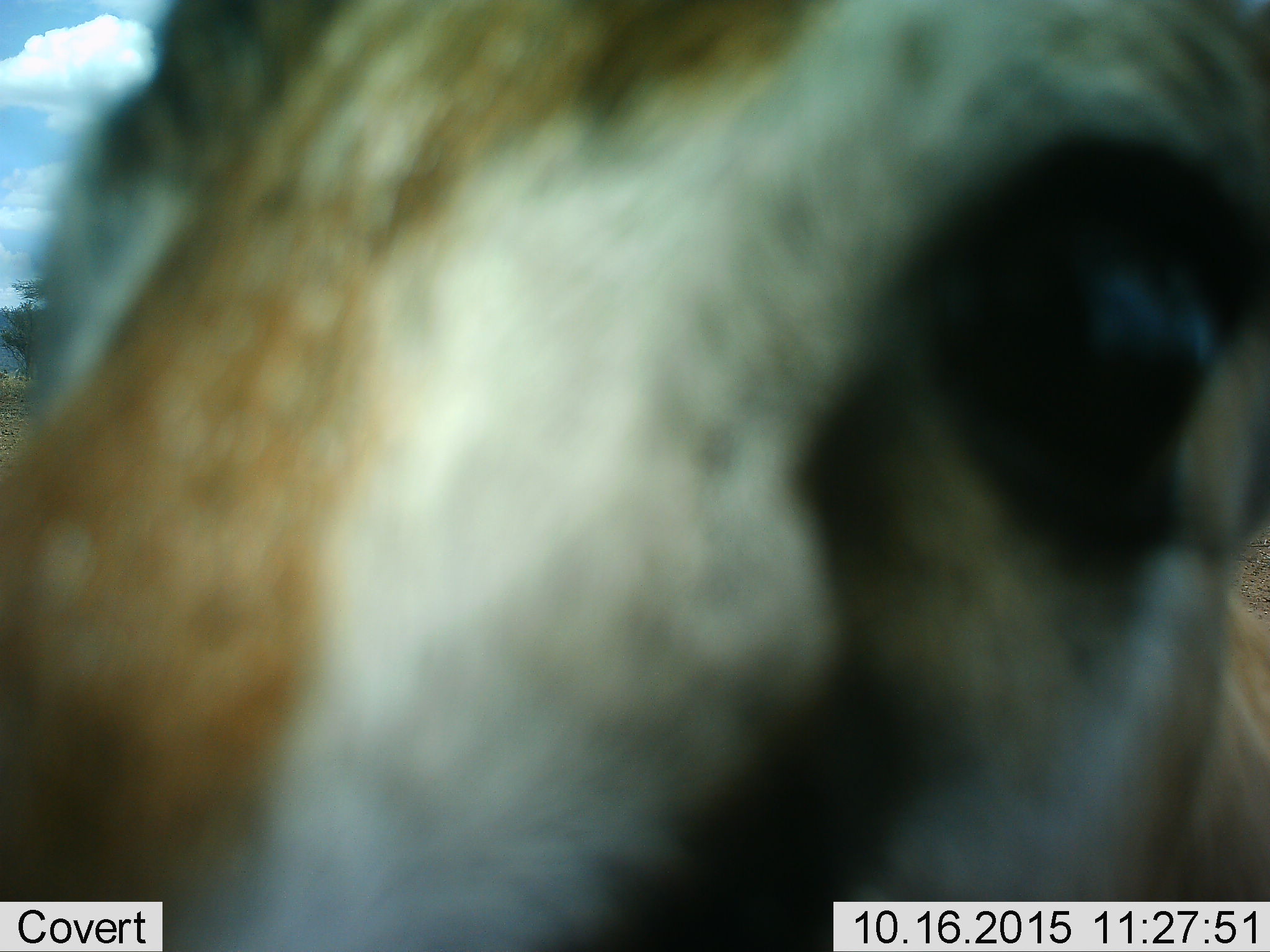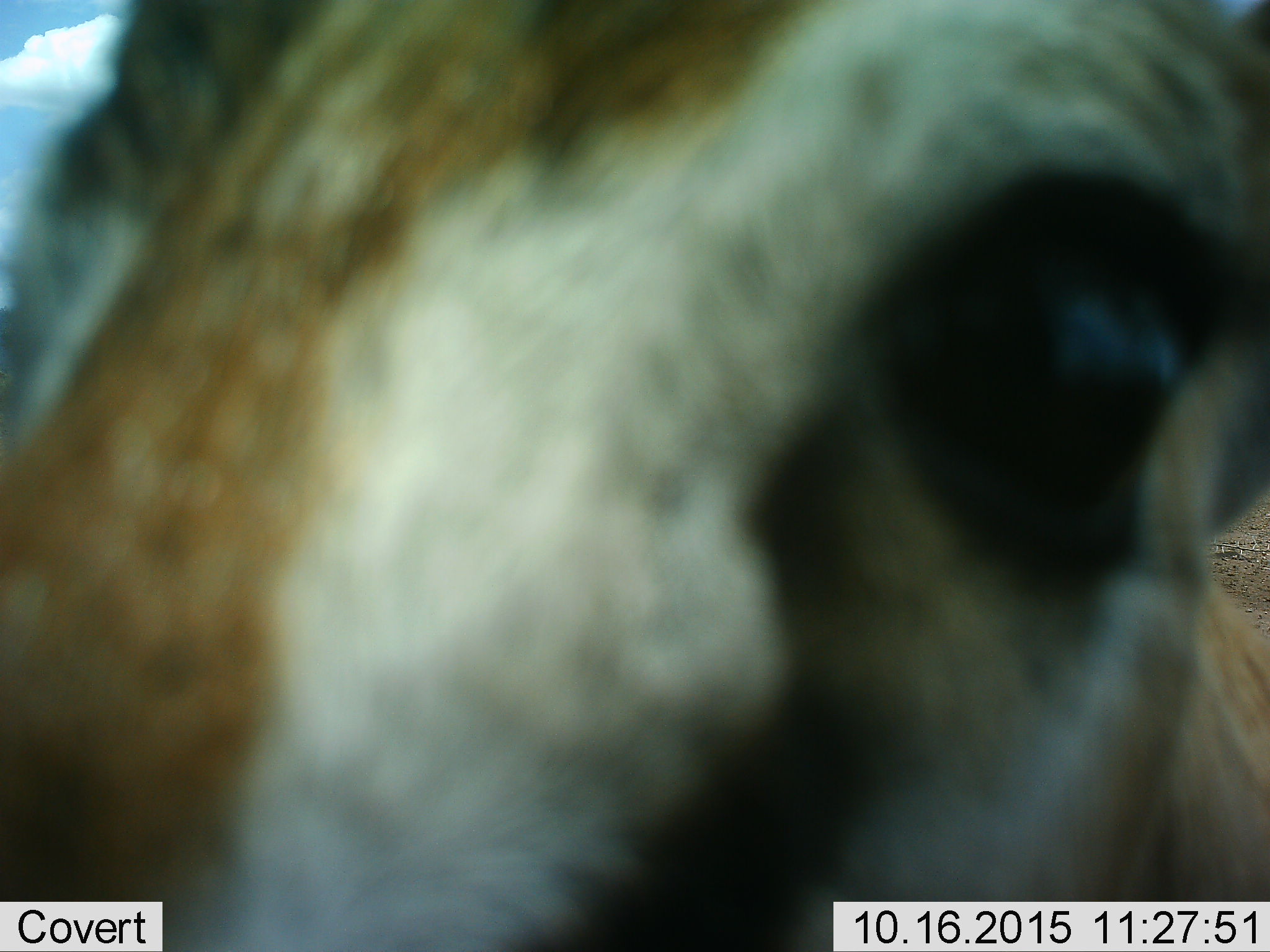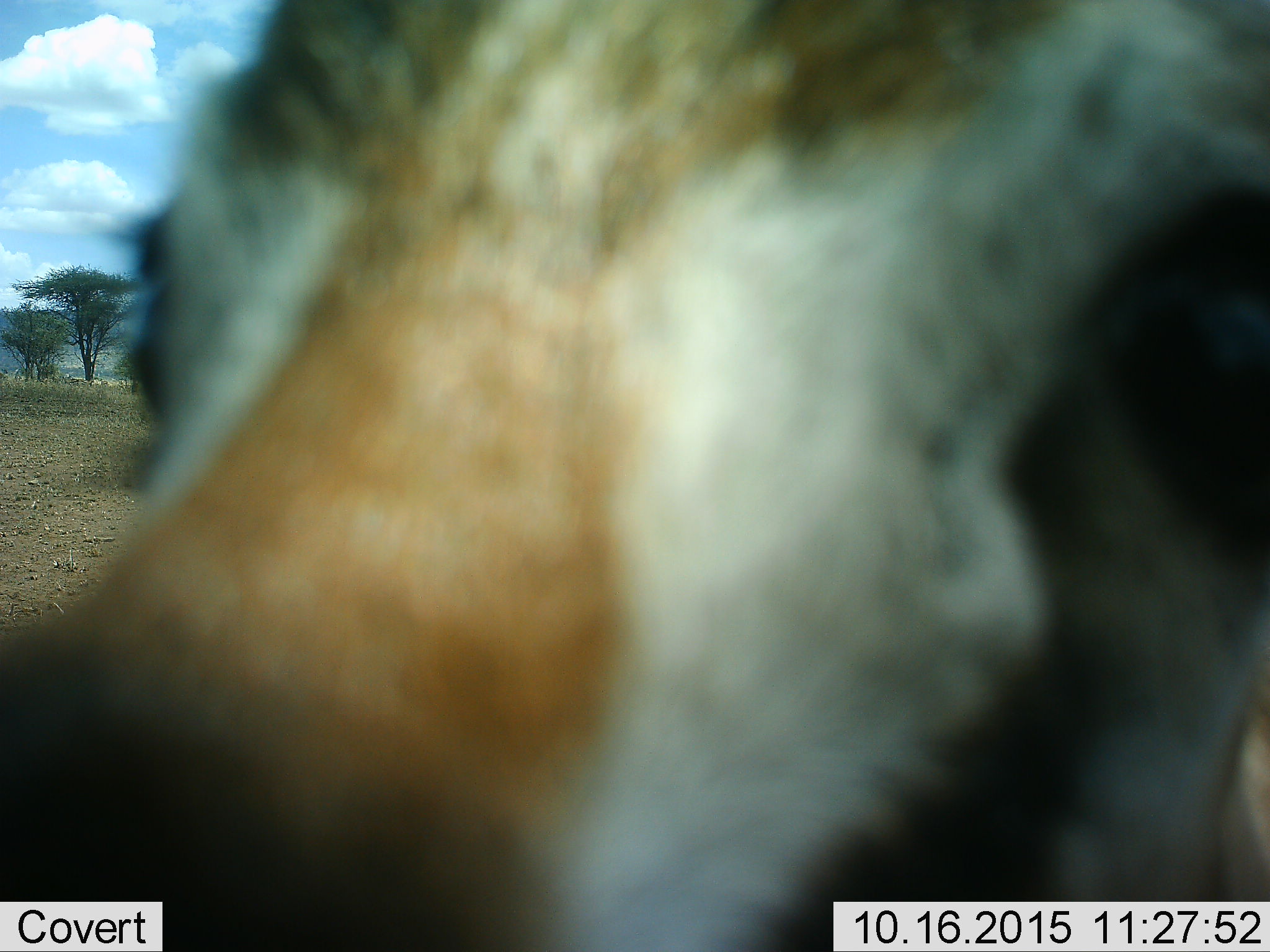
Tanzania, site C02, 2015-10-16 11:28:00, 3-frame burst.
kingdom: Animalia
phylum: Chordata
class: Mammalia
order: Artiodactyla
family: Bovidae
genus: Eudorcas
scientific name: Eudorcas thomsonii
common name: thomson's gazelle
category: gazellethomsons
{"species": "gazellethomsons (thomson's gazelle) (Eudorcas thomsonii)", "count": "1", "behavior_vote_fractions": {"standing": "73%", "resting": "0%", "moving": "0%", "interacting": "33%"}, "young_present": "0%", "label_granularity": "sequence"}